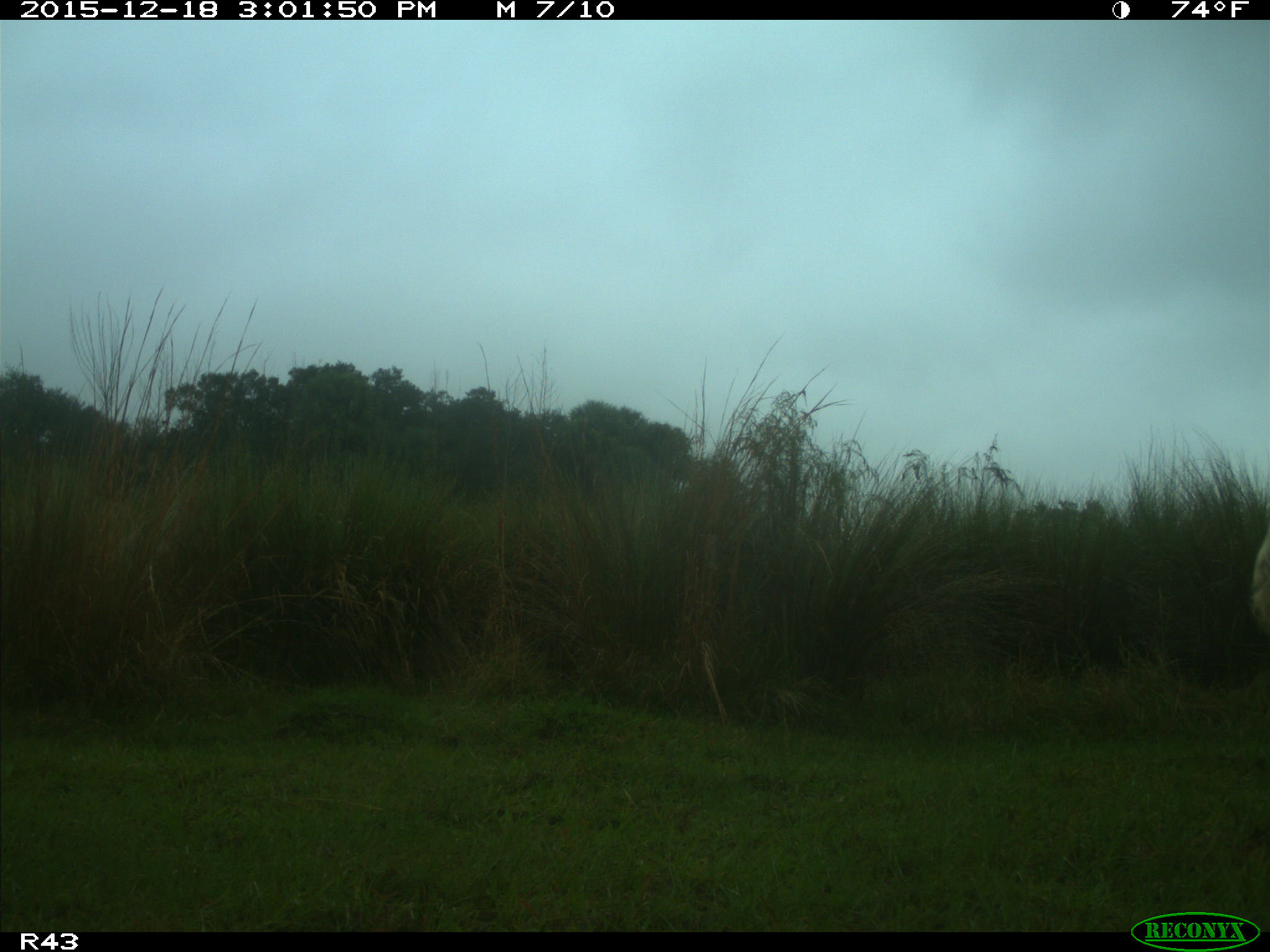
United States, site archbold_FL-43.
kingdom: Animalia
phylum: Chordata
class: Mammalia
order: Artiodactyla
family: Bovidae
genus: Bos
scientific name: Bos taurus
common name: domestic cow